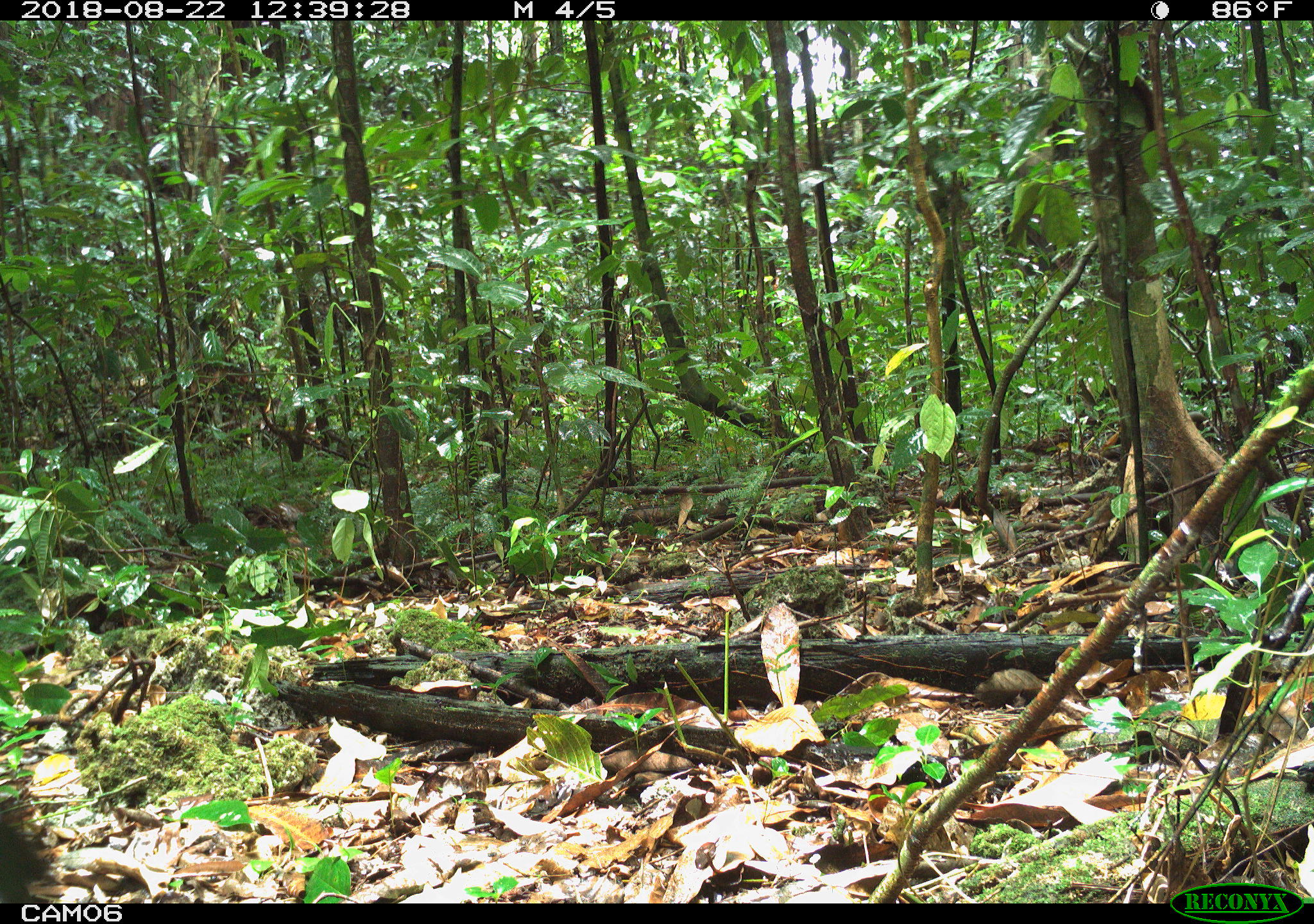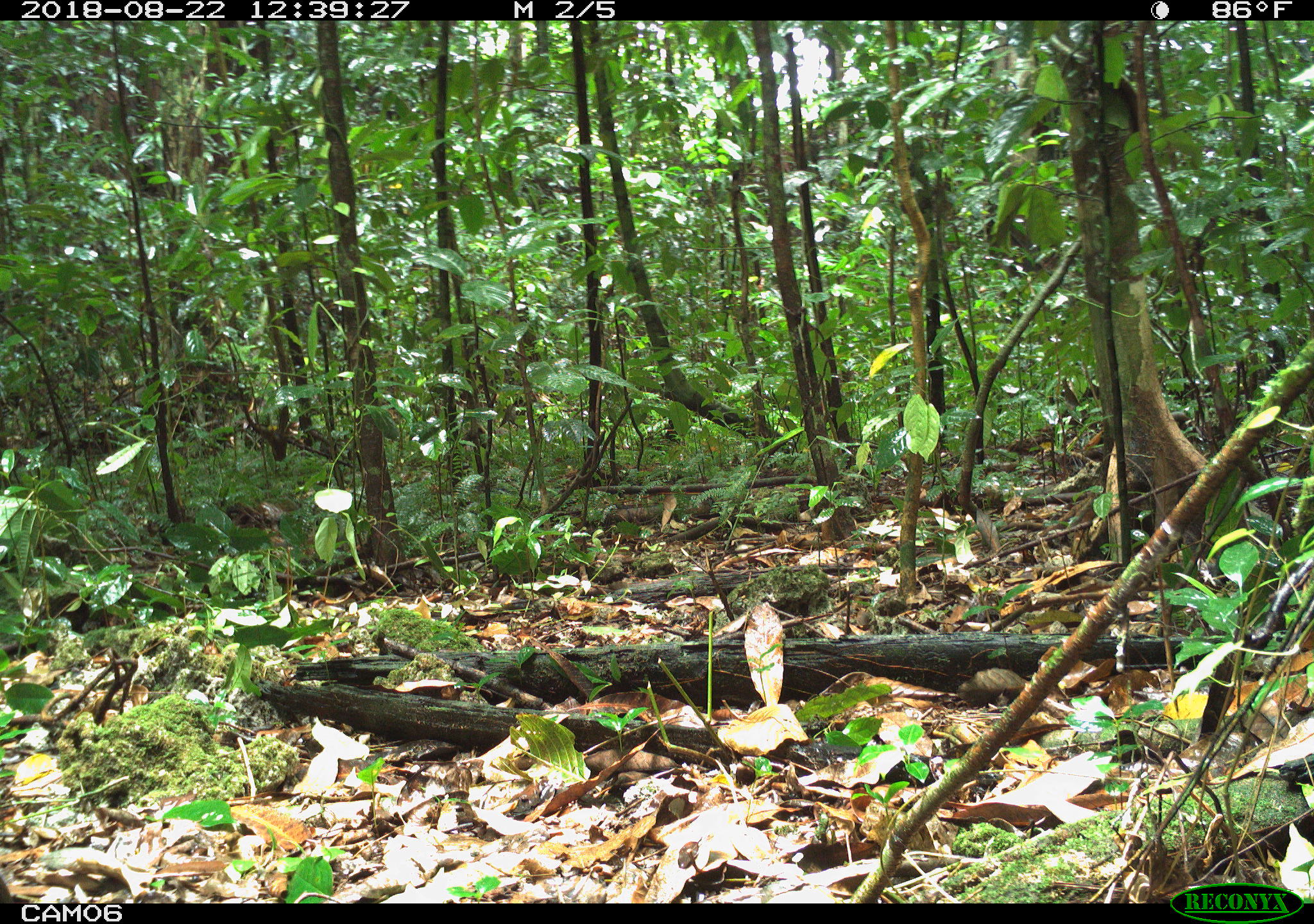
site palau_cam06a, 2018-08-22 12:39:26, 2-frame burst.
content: unidentified animal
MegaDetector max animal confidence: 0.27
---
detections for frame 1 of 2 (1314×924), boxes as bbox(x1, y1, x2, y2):
unknown: bbox(0, 795, 65, 903)